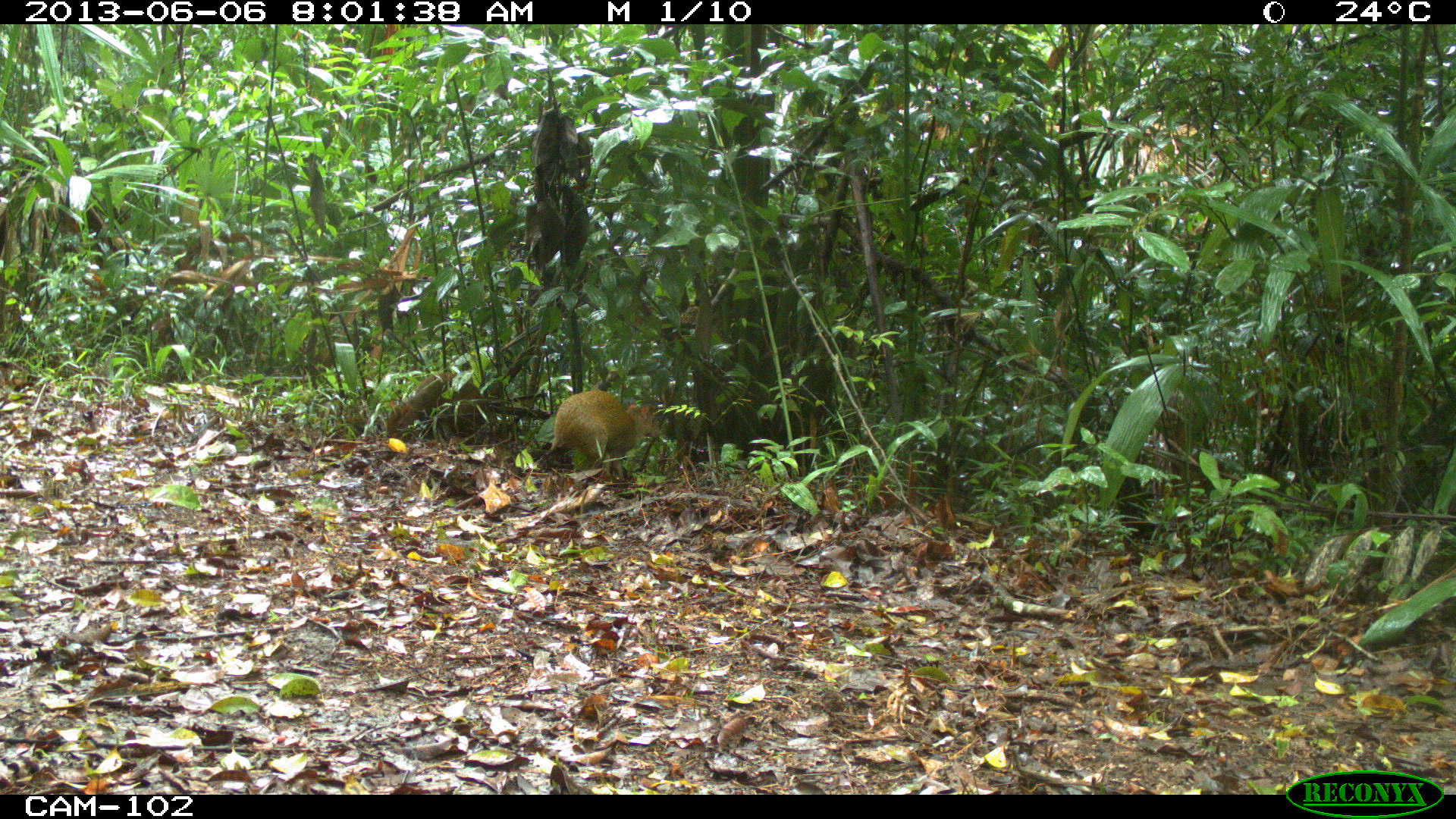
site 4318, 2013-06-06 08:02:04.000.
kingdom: Animalia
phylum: Chordata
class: Mammalia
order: Rodentia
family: Dasyproctidae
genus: Dasyprocta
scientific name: Dasyprocta punctata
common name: central american agouti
Dasyprocta punctata (central american agouti), count 2.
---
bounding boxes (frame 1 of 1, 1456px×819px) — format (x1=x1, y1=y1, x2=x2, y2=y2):
dasyprocta punctata: (x1=534, y1=389, x2=658, y2=480); (x1=385, y1=372, x2=488, y2=445)